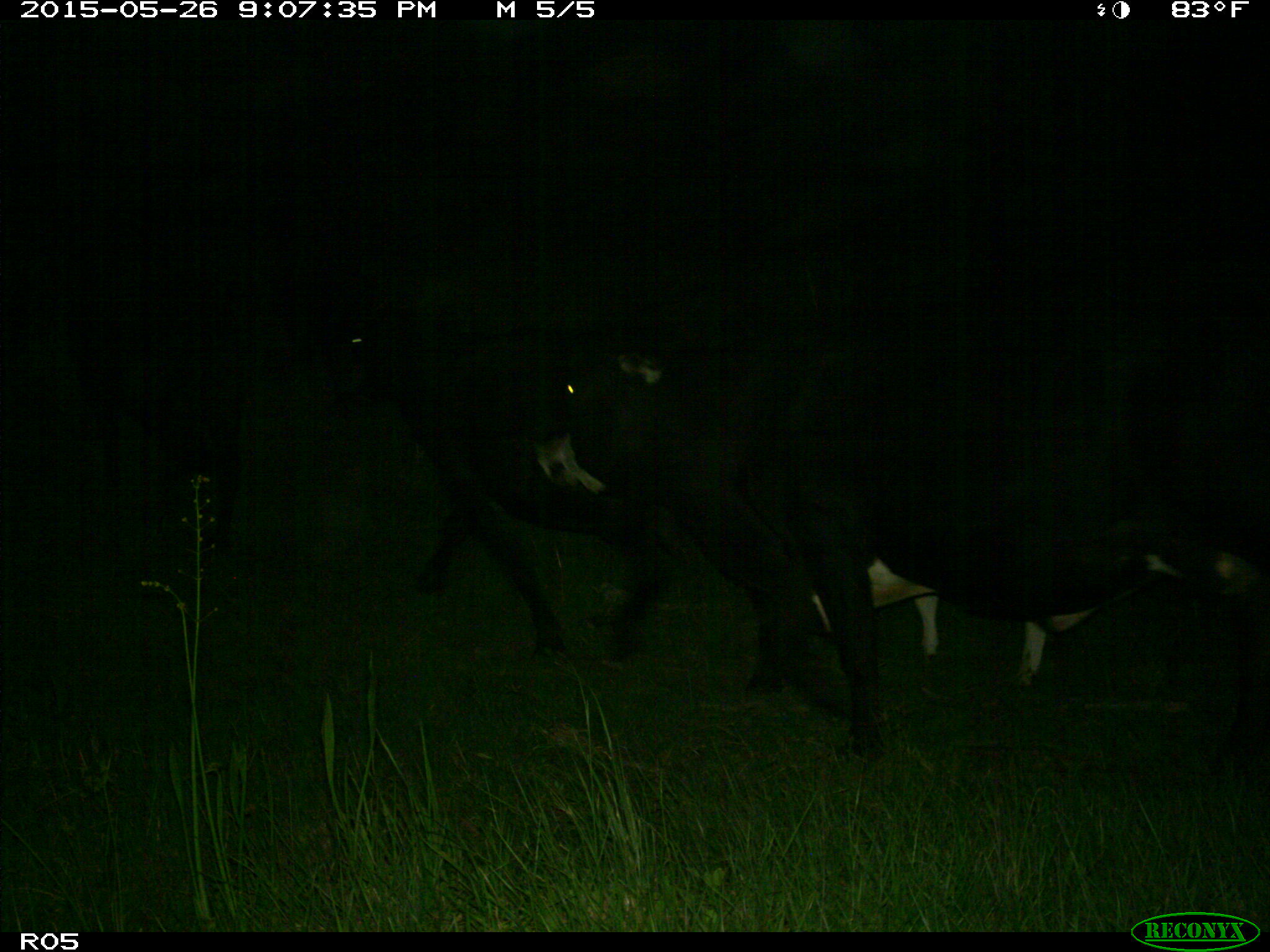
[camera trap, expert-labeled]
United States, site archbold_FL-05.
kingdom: Animalia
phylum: Chordata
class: Mammalia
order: Artiodactyla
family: Bovidae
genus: Bos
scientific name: Bos taurus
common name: domestic cow